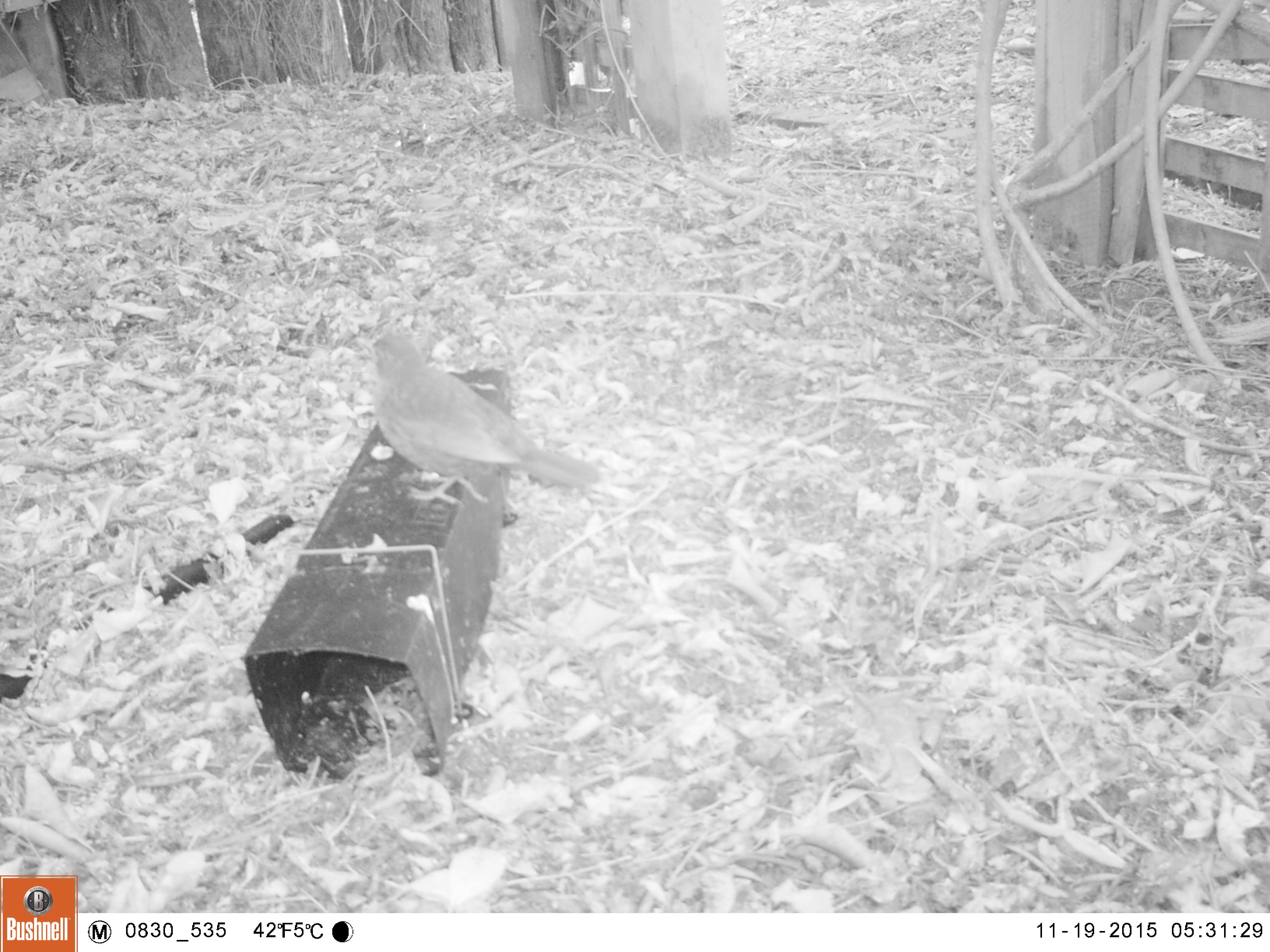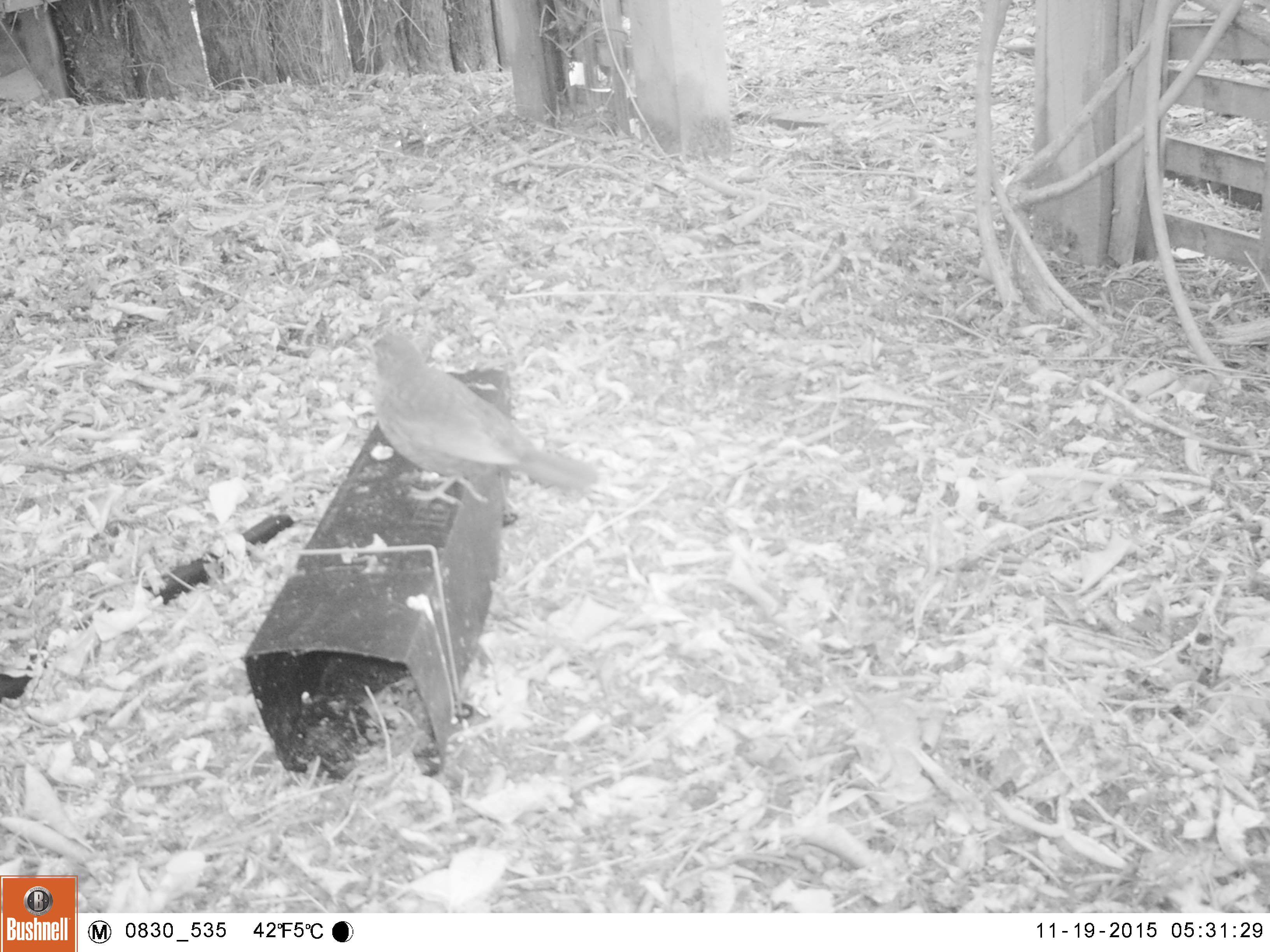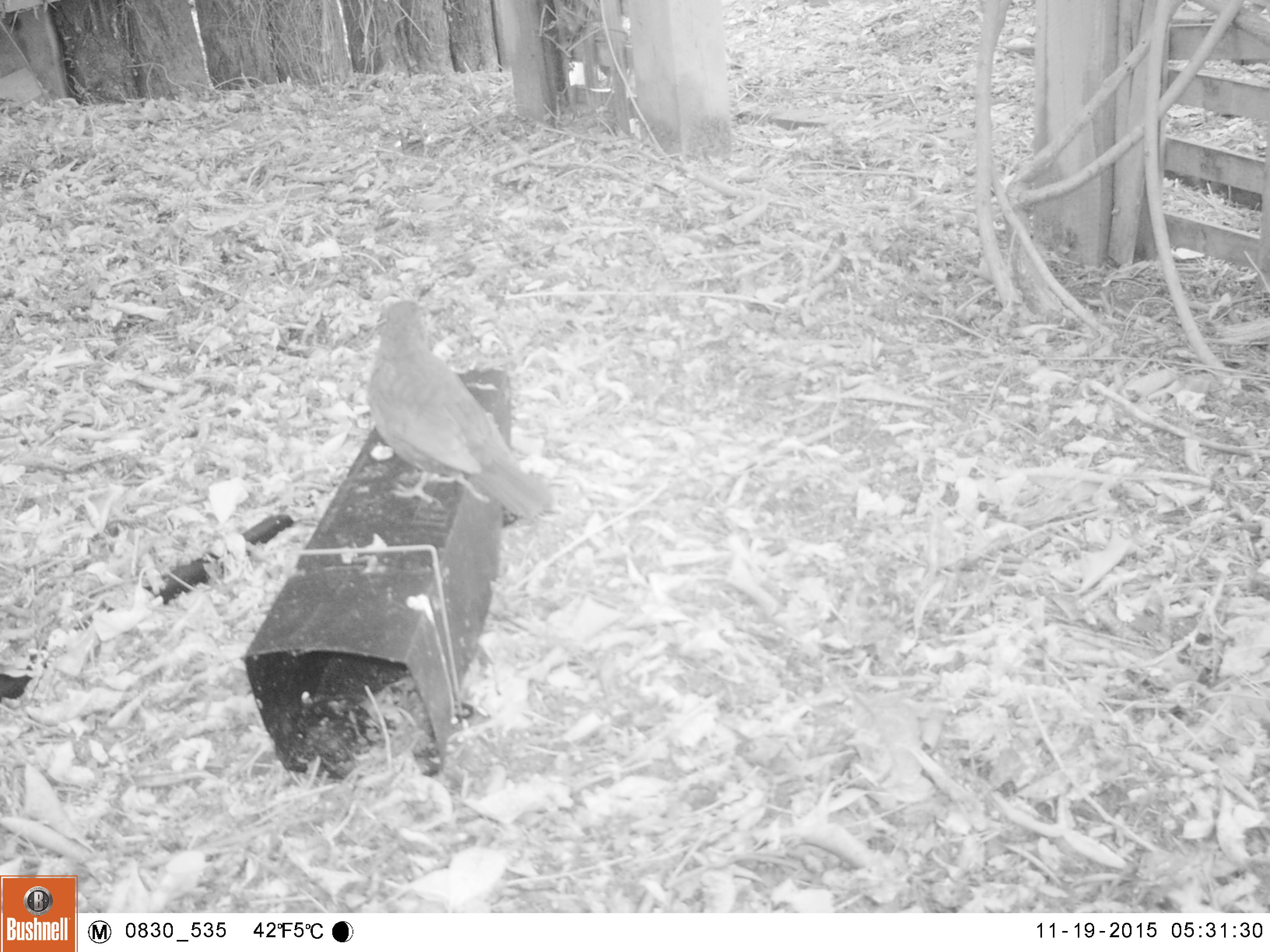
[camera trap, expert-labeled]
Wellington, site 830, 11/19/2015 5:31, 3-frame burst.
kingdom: Animalia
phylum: Chordata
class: Aves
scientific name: Aves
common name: bird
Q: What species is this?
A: Bird (Aves).